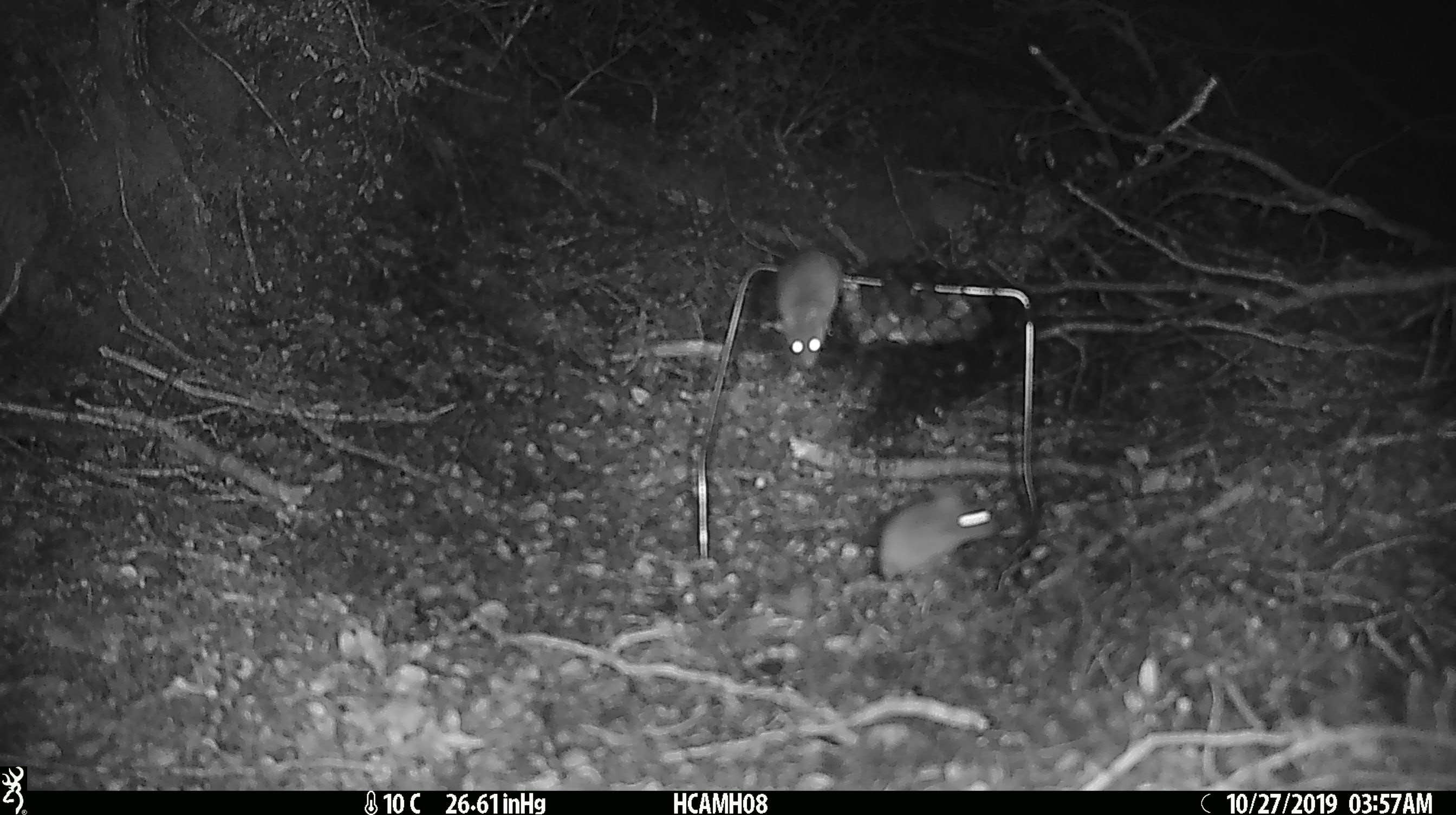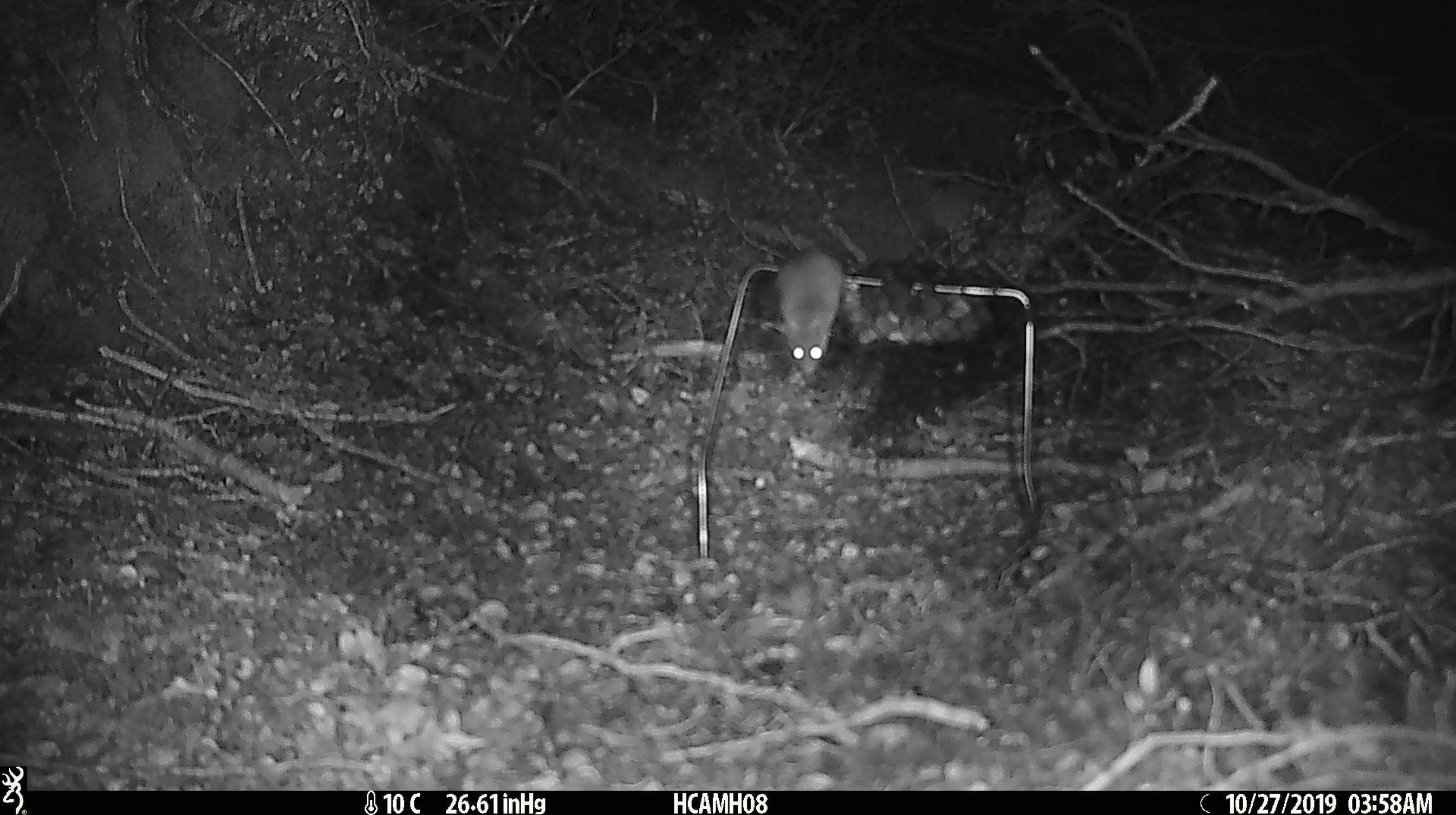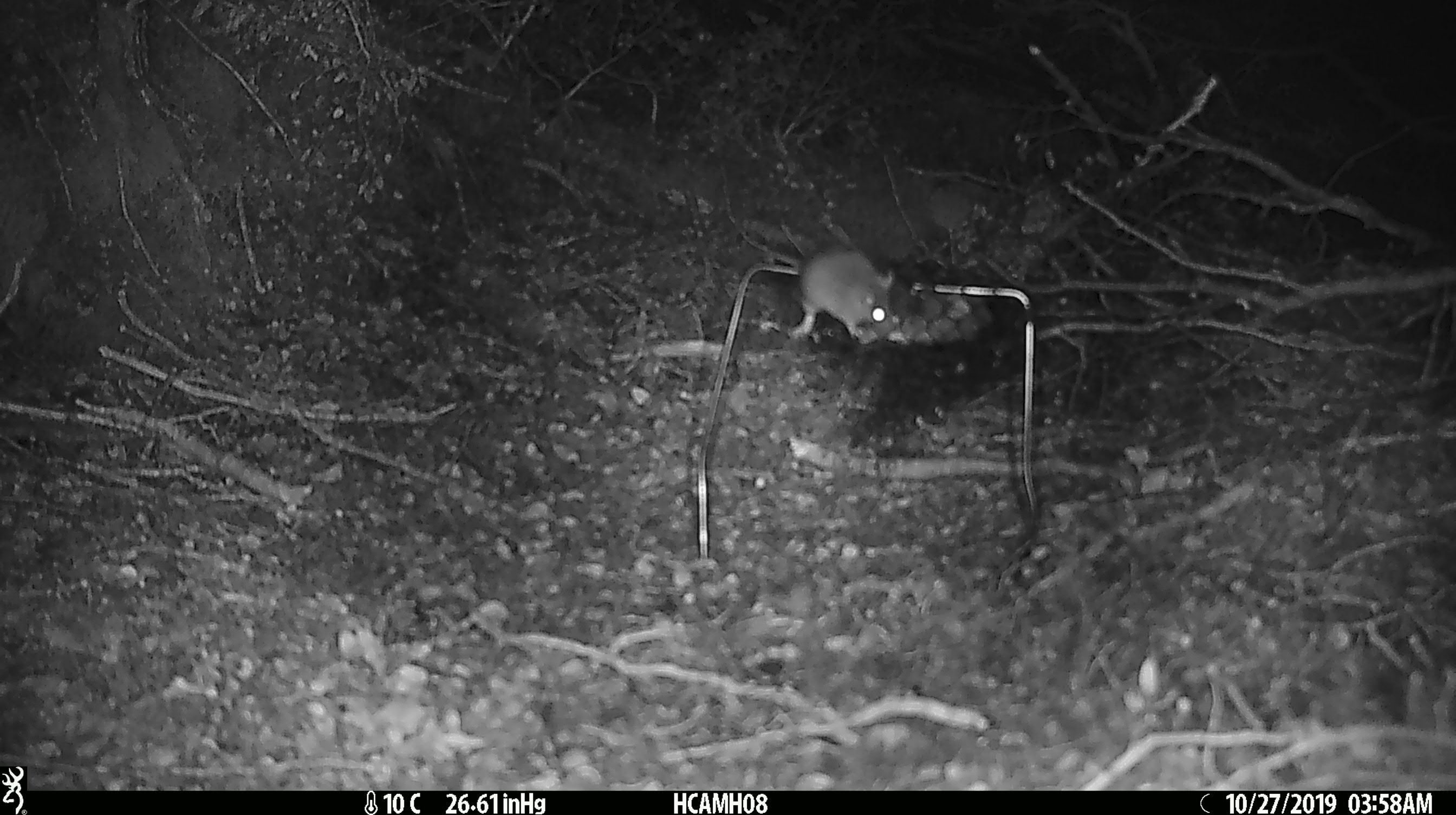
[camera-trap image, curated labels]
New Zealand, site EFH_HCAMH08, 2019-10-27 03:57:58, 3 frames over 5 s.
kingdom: Animalia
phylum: Chordata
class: Mammalia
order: Rodentia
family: Muridae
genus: Mus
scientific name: Mus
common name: mouse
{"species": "mouse (Mus)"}